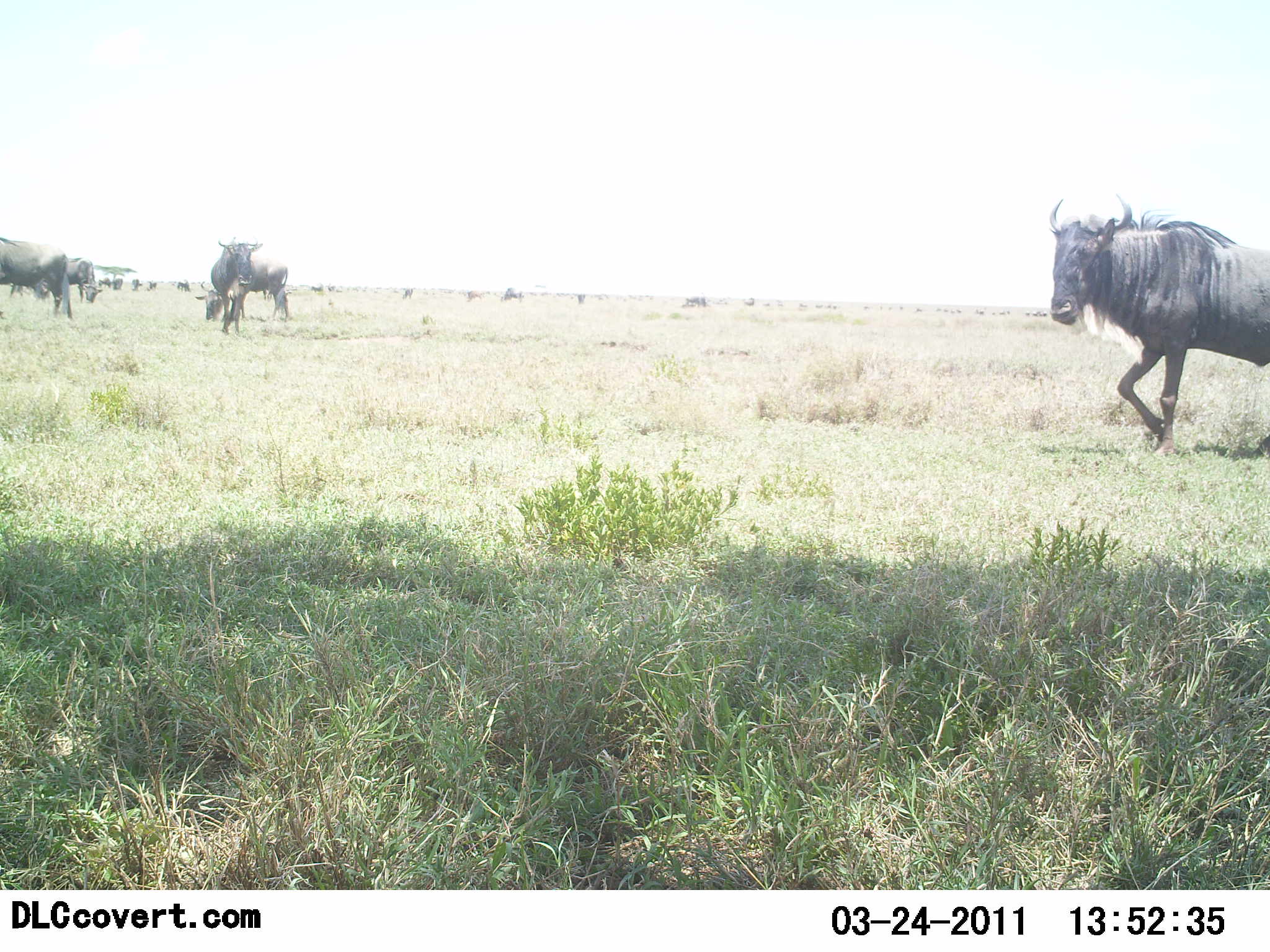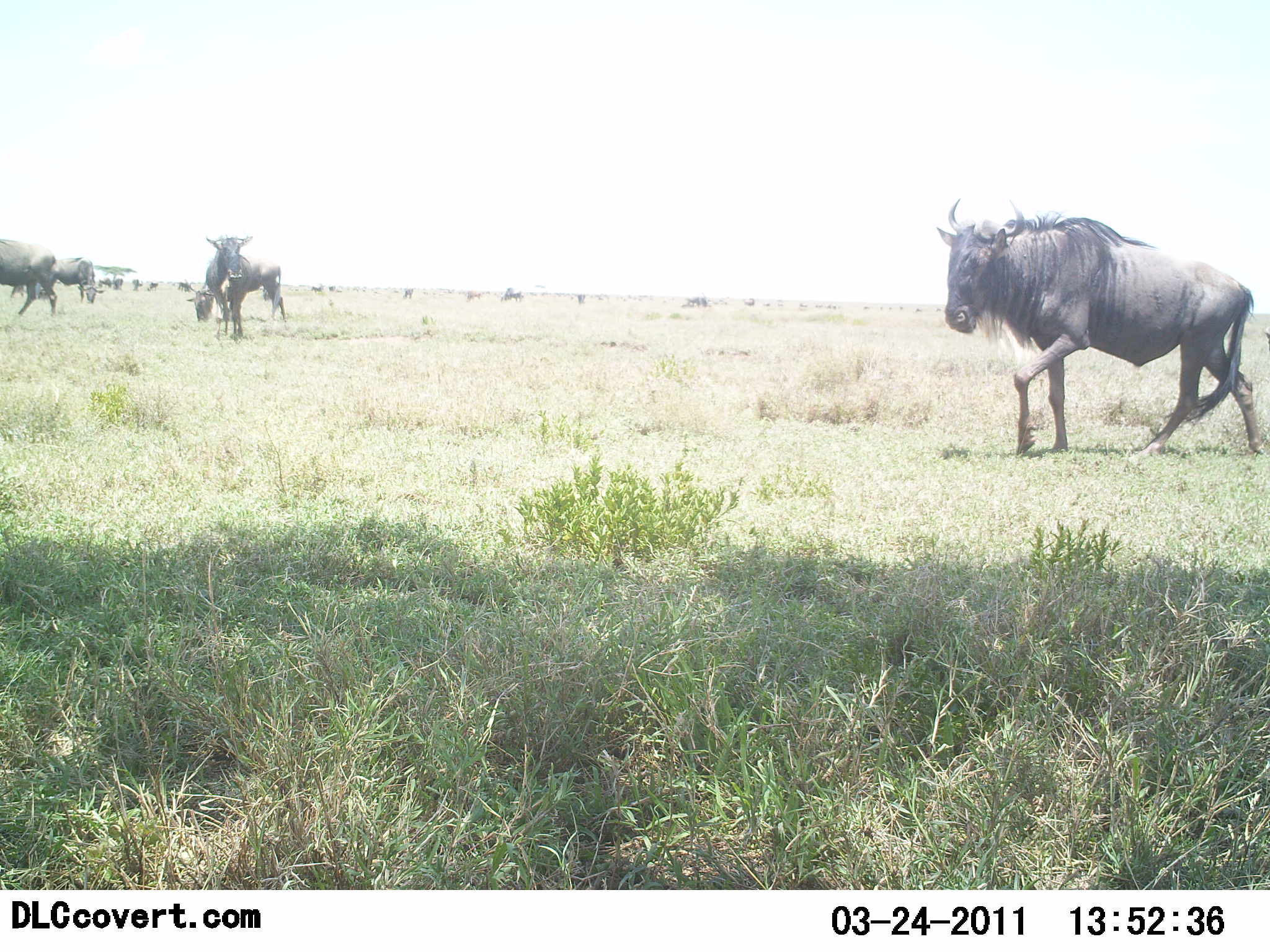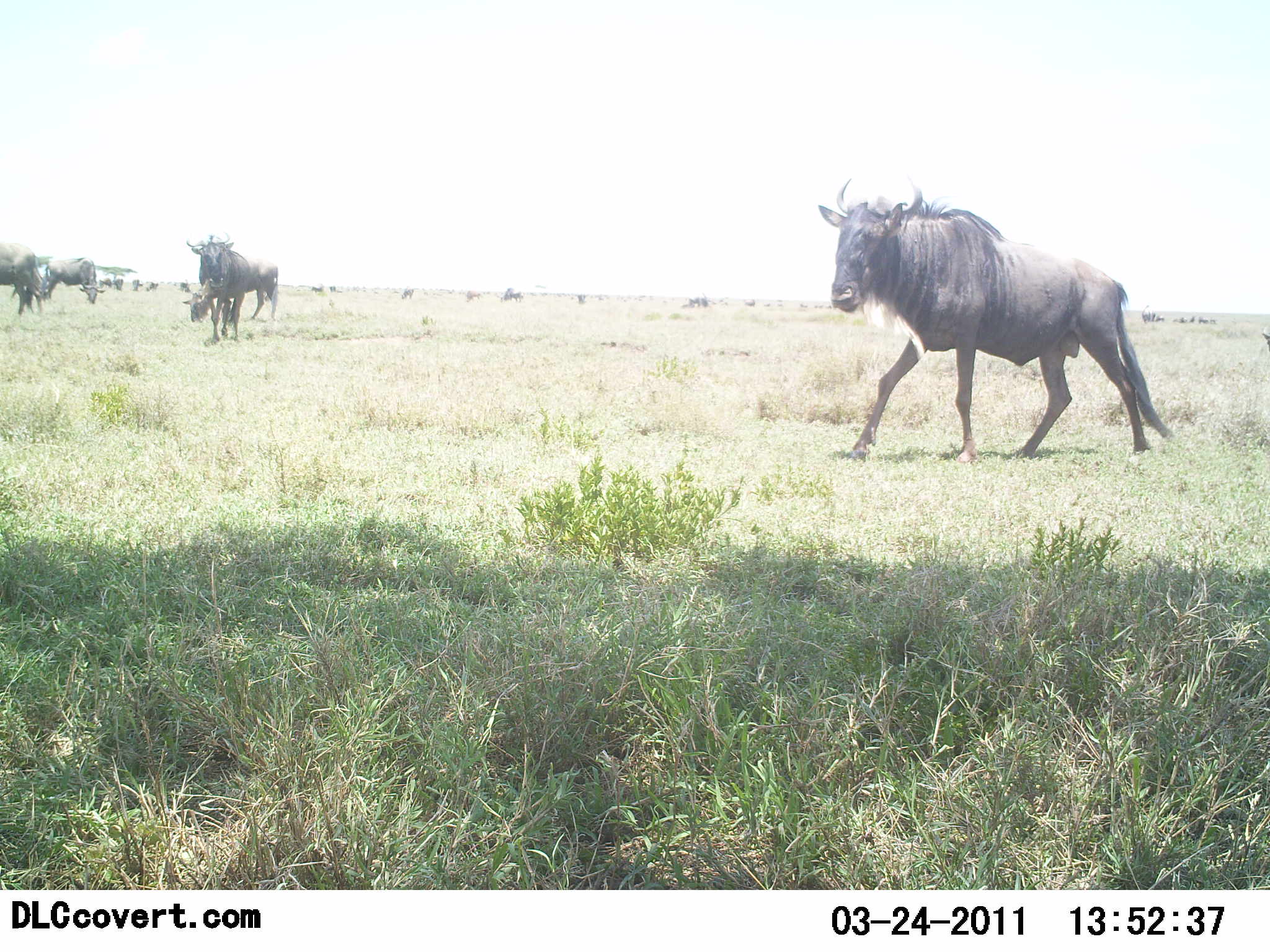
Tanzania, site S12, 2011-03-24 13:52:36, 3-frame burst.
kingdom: Animalia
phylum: Chordata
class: Mammalia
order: Artiodactyla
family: Bovidae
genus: Connochaetes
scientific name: Connochaetes taurinus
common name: blue wildebeest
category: wildebeest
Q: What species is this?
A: Wildebeest (blue wildebeest) (Connochaetes taurinus).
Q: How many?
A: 11-50.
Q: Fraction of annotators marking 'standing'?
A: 67%.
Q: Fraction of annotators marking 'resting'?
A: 0%.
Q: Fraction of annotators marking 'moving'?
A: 75%.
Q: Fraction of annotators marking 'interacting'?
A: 8%.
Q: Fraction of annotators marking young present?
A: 0%.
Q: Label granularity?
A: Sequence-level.